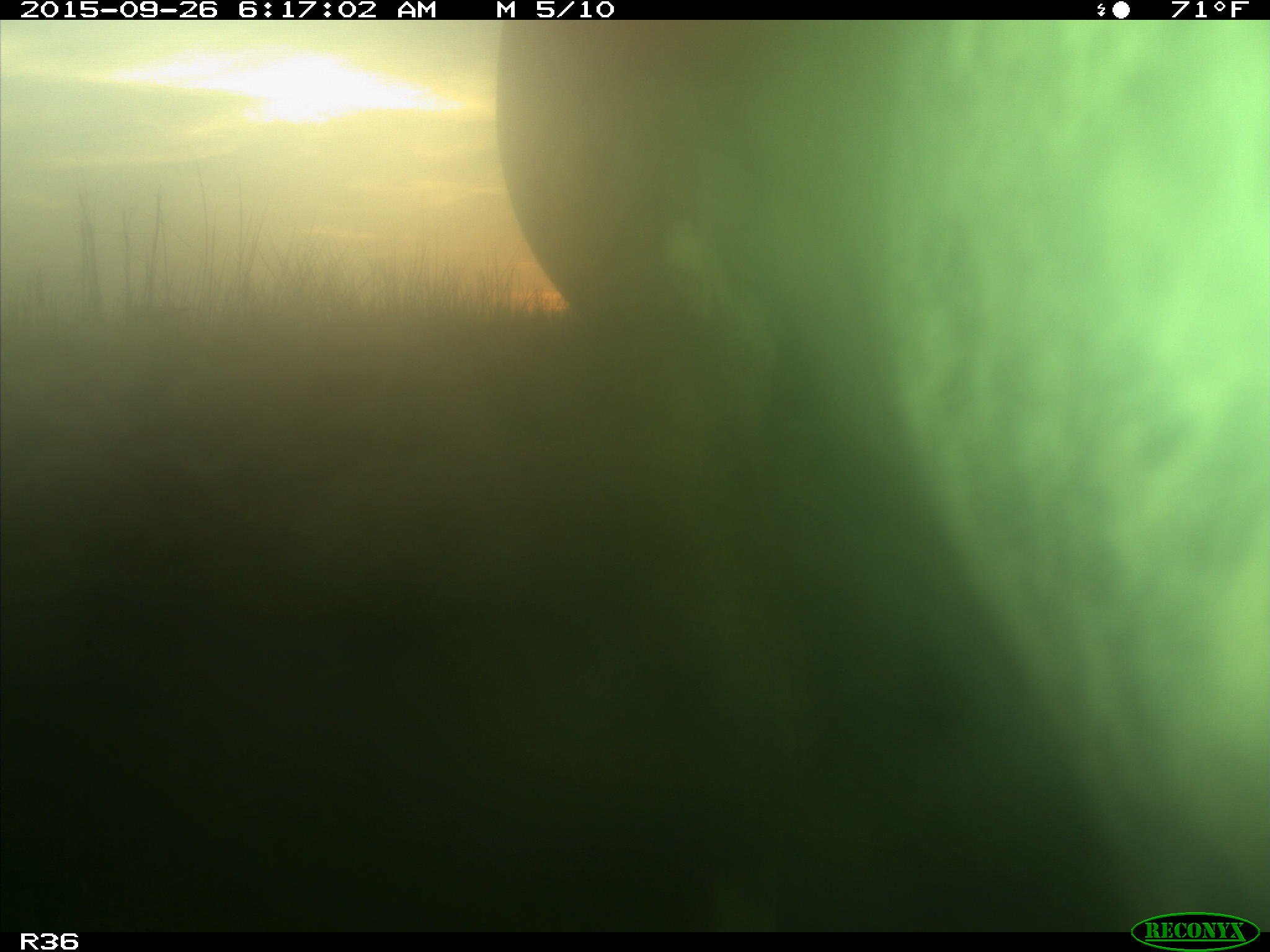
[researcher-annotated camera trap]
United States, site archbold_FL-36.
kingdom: Animalia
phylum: Chordata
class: Mammalia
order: Artiodactyla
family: Bovidae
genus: Bos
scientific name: Bos taurus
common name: domestic cow